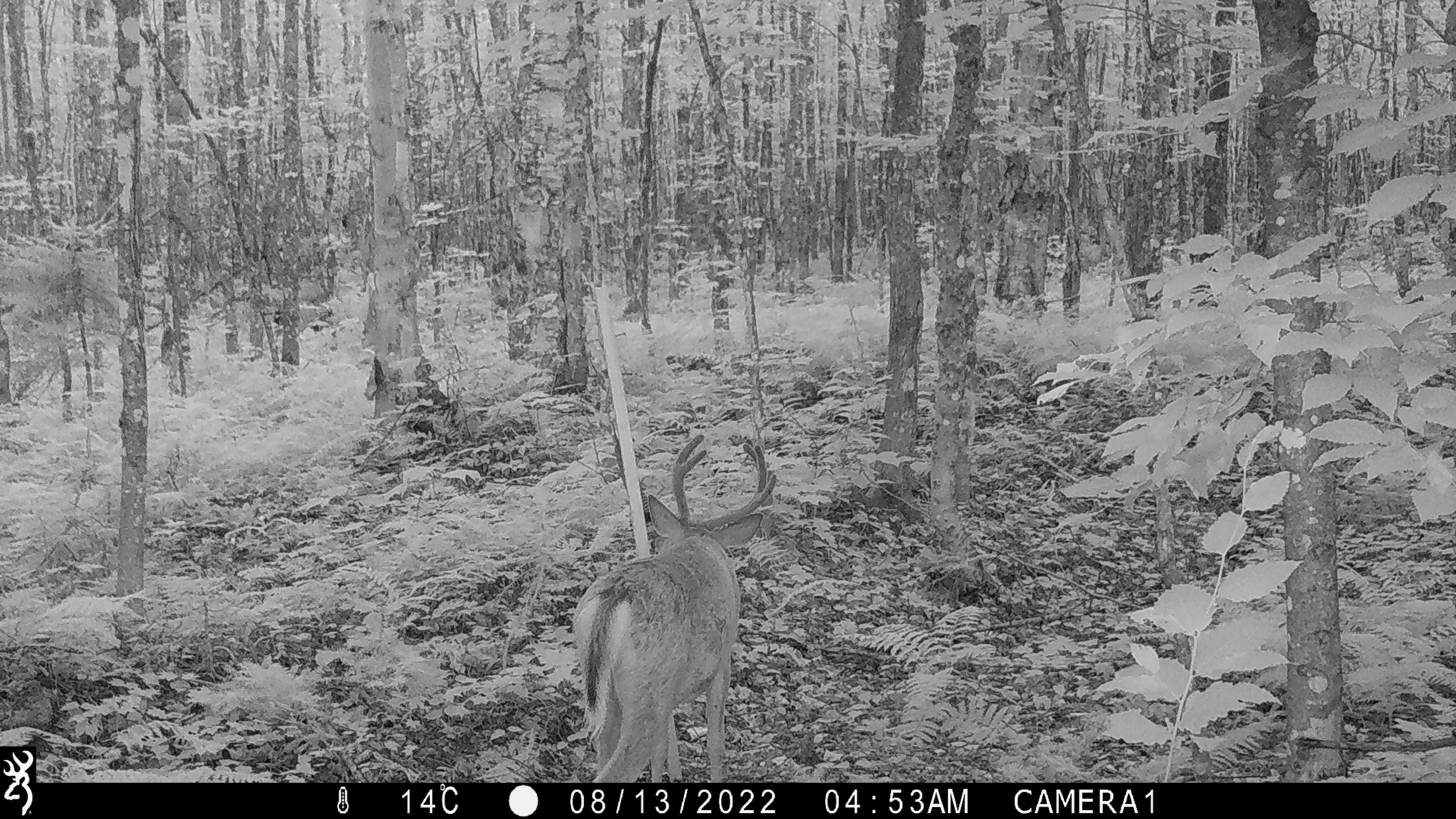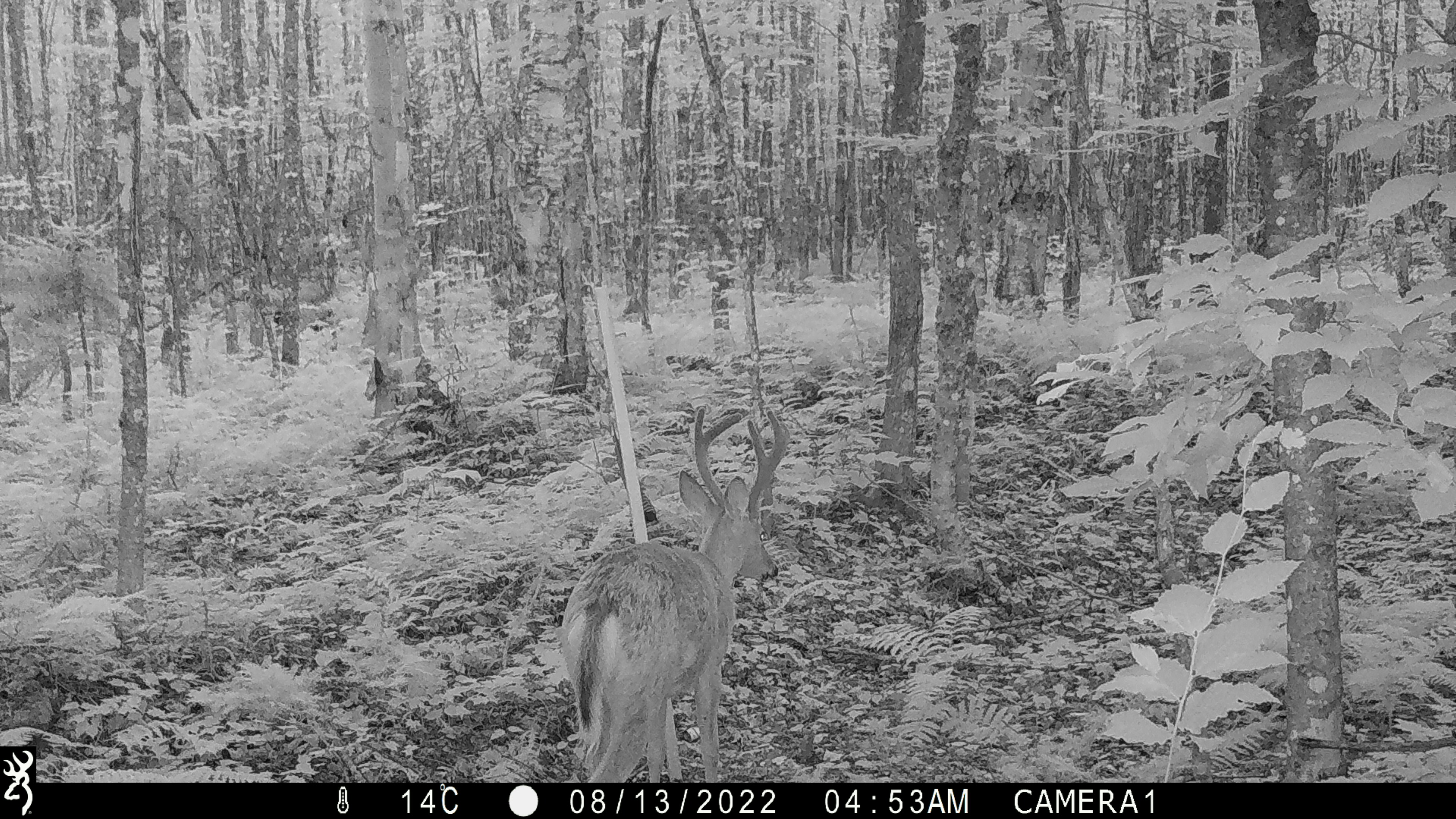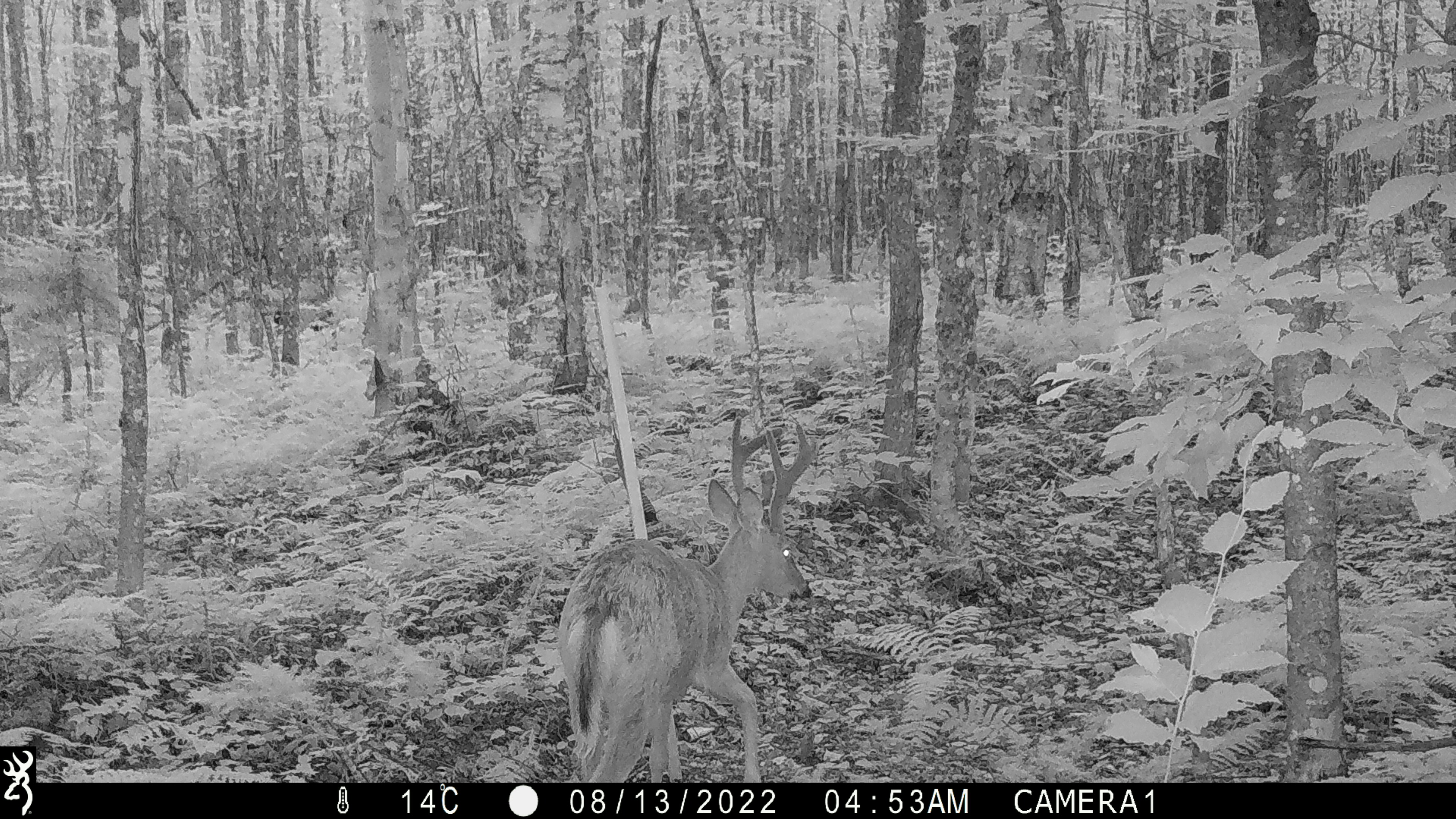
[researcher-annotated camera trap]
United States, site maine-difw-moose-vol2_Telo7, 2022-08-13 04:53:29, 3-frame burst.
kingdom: Animalia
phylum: Chordata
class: Mammalia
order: Artiodactyla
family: Cervidae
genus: Odocoileus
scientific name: Odocoileus virginianus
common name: white-tailed deer